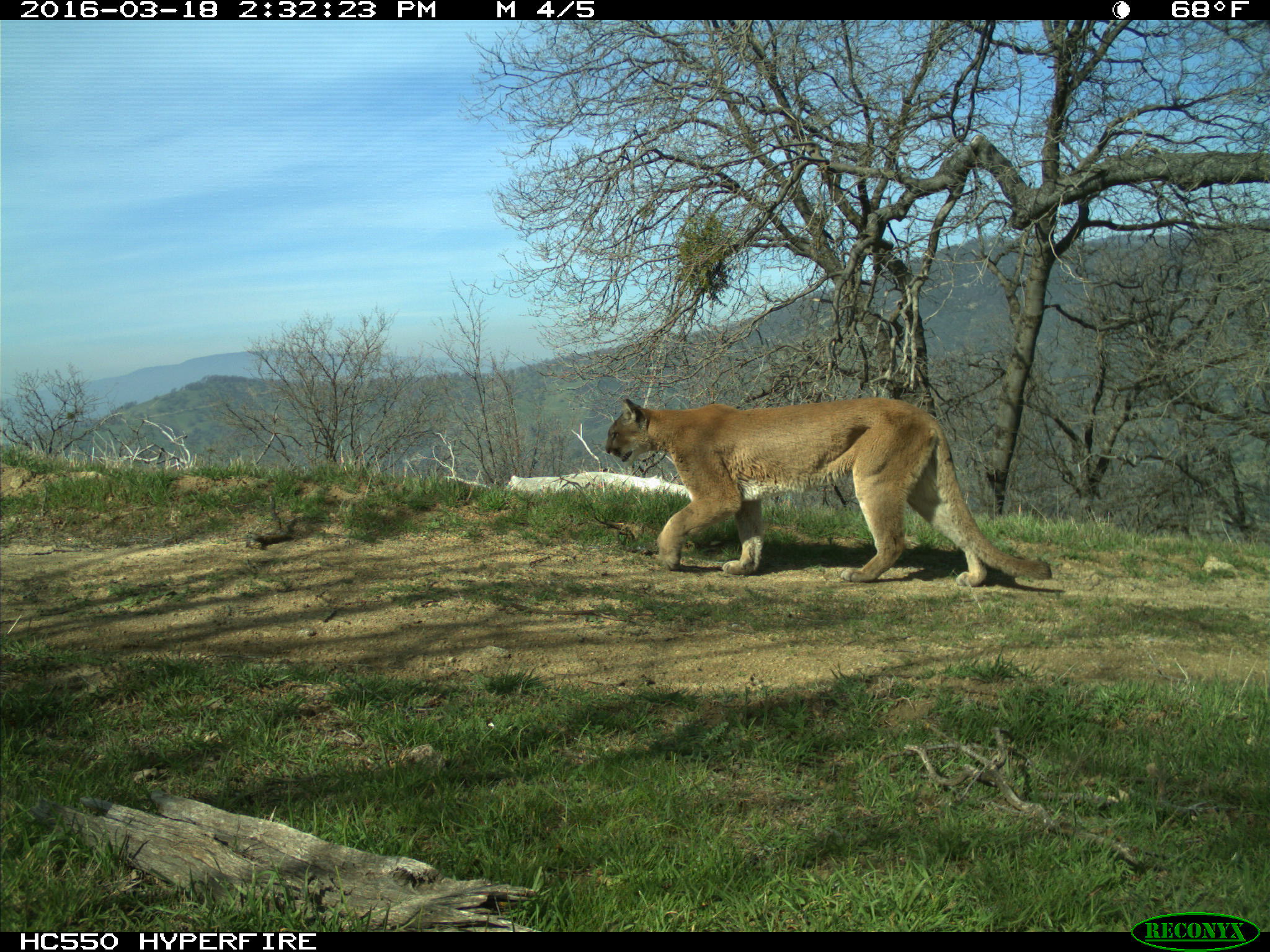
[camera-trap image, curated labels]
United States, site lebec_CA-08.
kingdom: Animalia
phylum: Chordata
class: Mammalia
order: Carnivora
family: Felidae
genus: Puma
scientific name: Puma concolor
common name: mountain lion